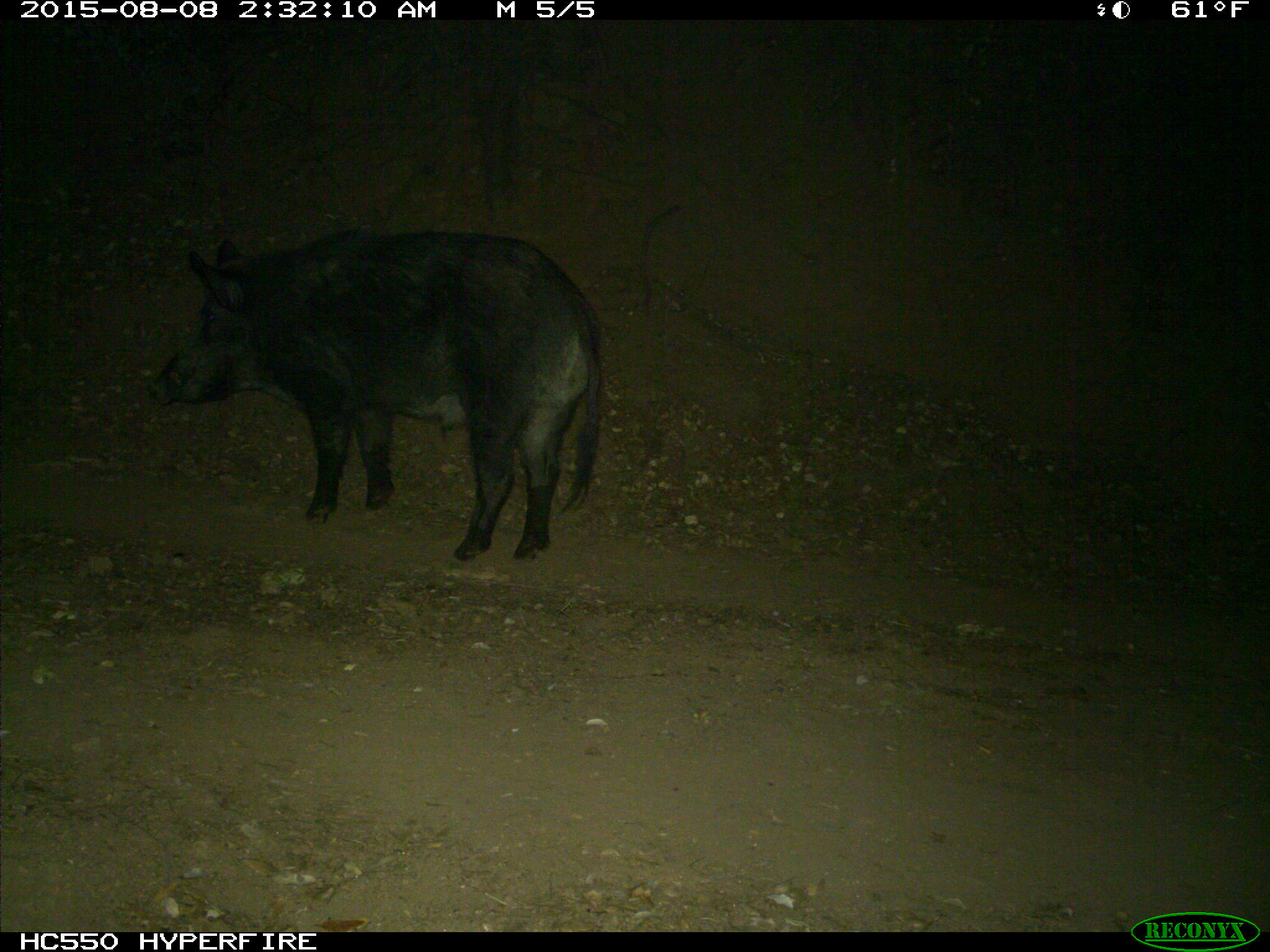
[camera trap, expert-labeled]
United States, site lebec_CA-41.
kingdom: Animalia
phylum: Chordata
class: Mammalia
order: Artiodactyla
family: Suidae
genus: Sus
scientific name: Sus scrofa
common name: wild boar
Sus scrofa (wild boar).